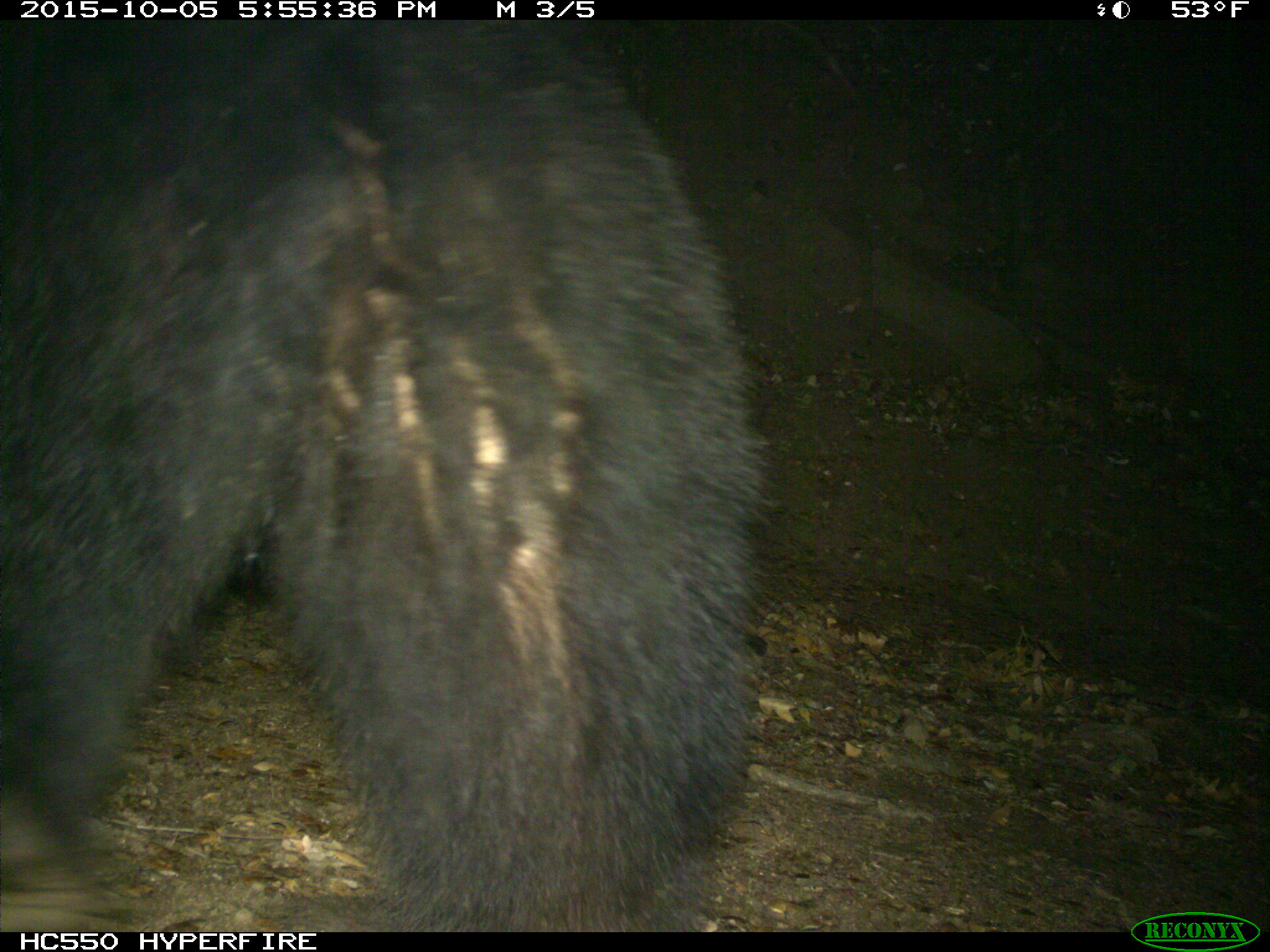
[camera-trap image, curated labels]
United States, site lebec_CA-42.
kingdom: Animalia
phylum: Chordata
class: Mammalia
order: Carnivora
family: Ursidae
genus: Ursus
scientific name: Ursus americanus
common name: american black bear